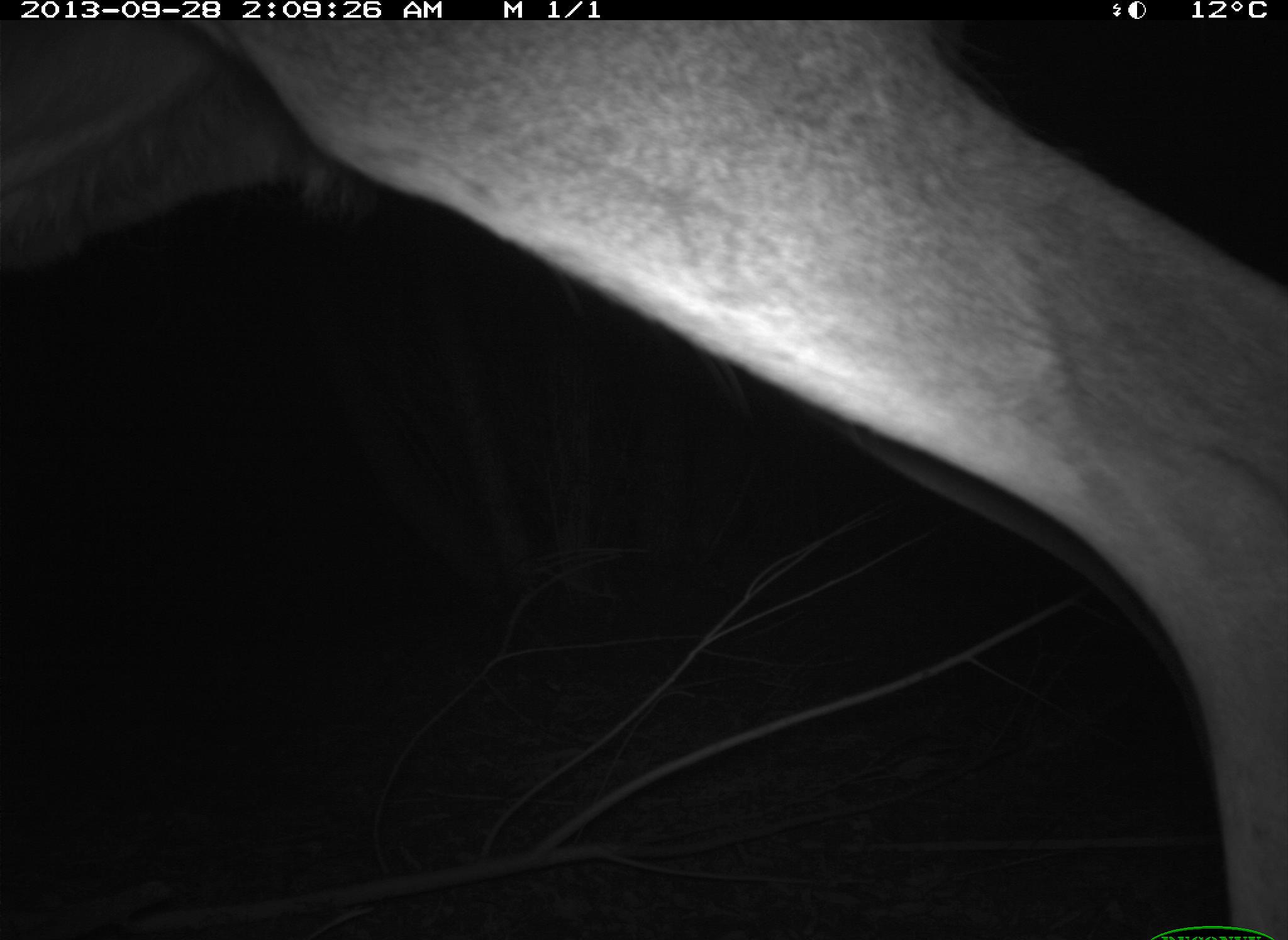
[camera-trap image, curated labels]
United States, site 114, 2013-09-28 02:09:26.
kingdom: Animalia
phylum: Chordata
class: Mammalia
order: Artiodactyla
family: Cervidae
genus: Odocoileus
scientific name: Odocoileus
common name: deer